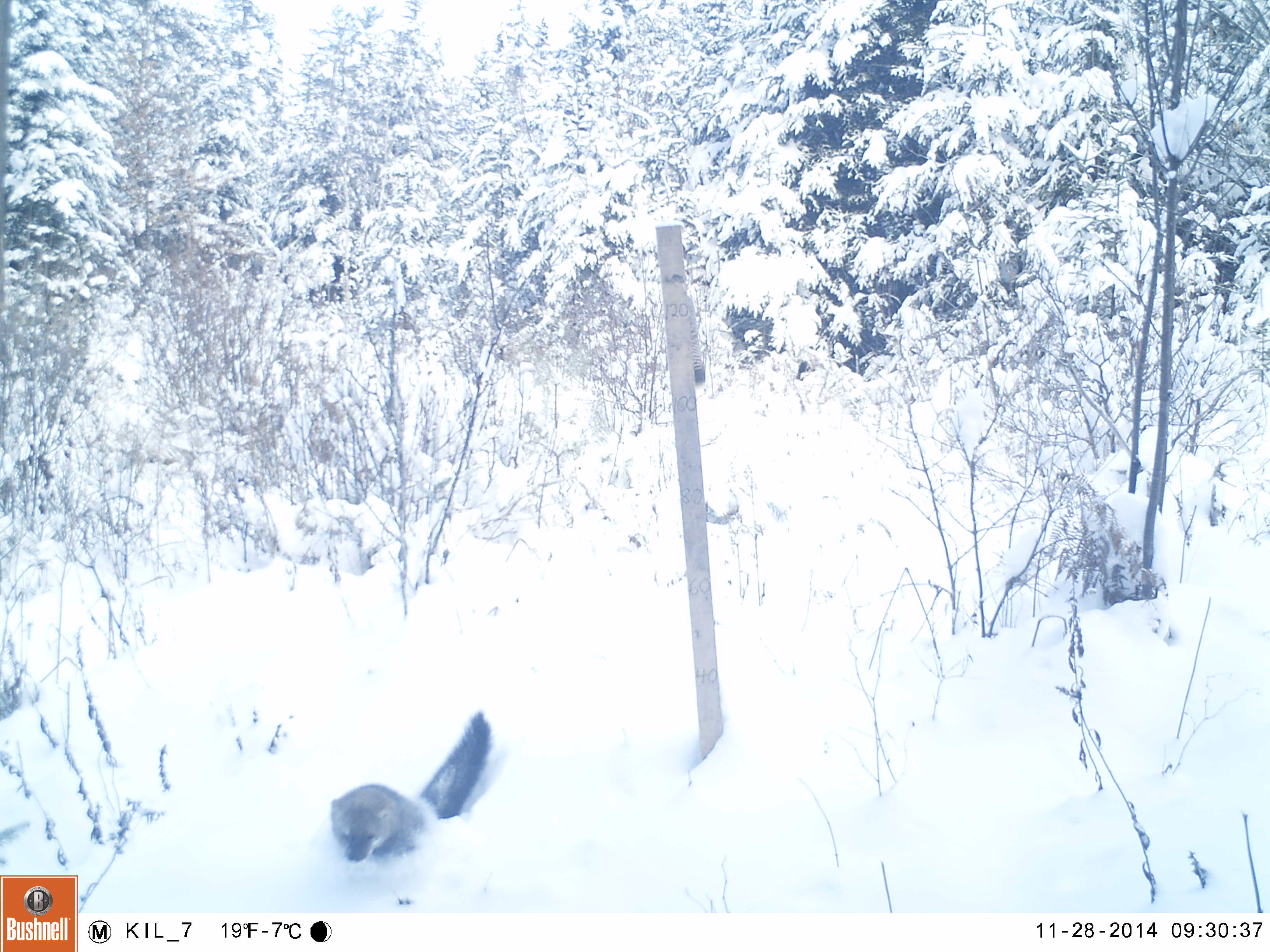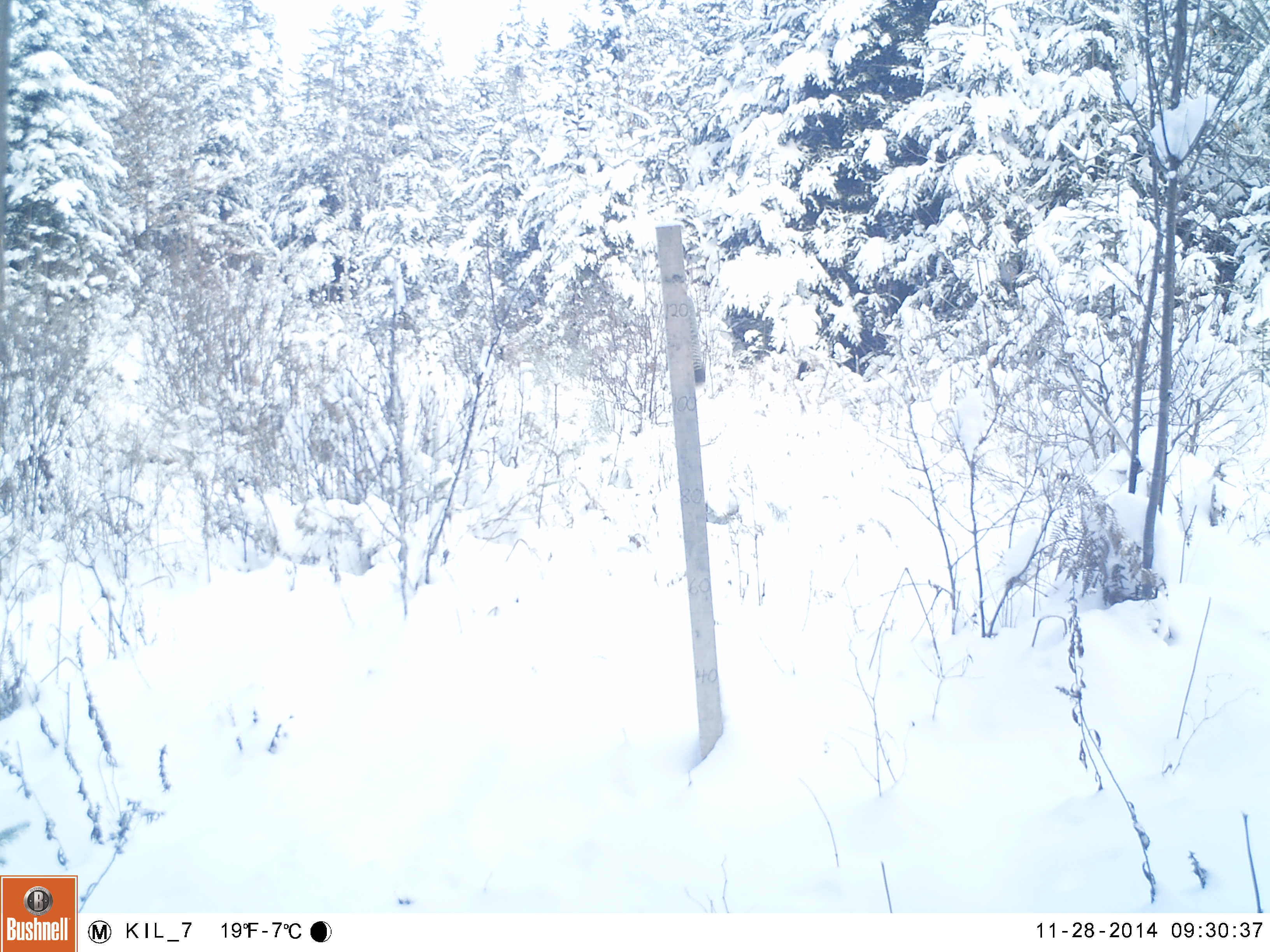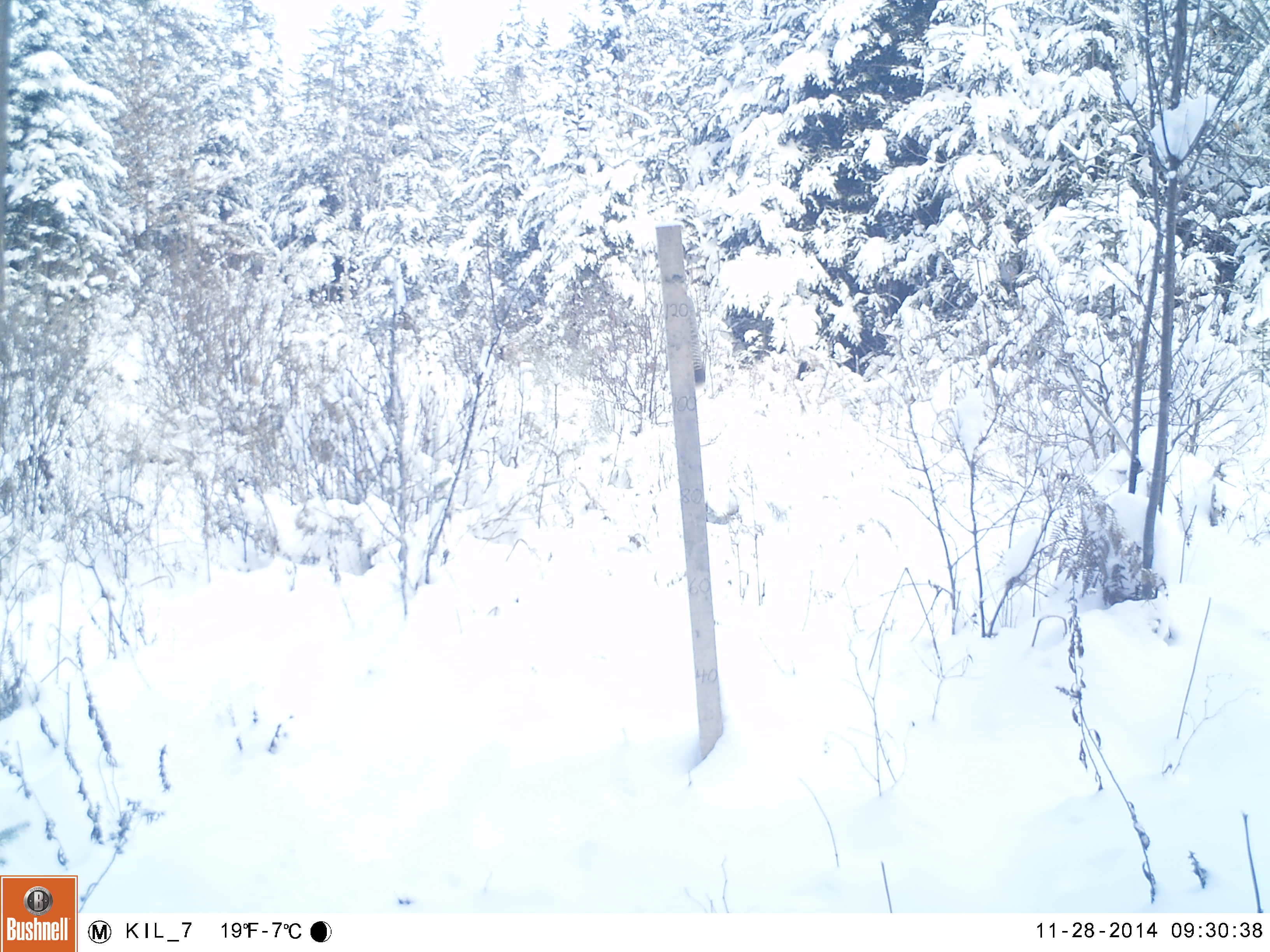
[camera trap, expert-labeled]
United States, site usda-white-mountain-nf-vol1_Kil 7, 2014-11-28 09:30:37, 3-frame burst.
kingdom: Animalia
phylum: Chordata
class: Mammalia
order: Carnivora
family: Mustelidae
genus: Pekania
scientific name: Pekania pennanti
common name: fisher